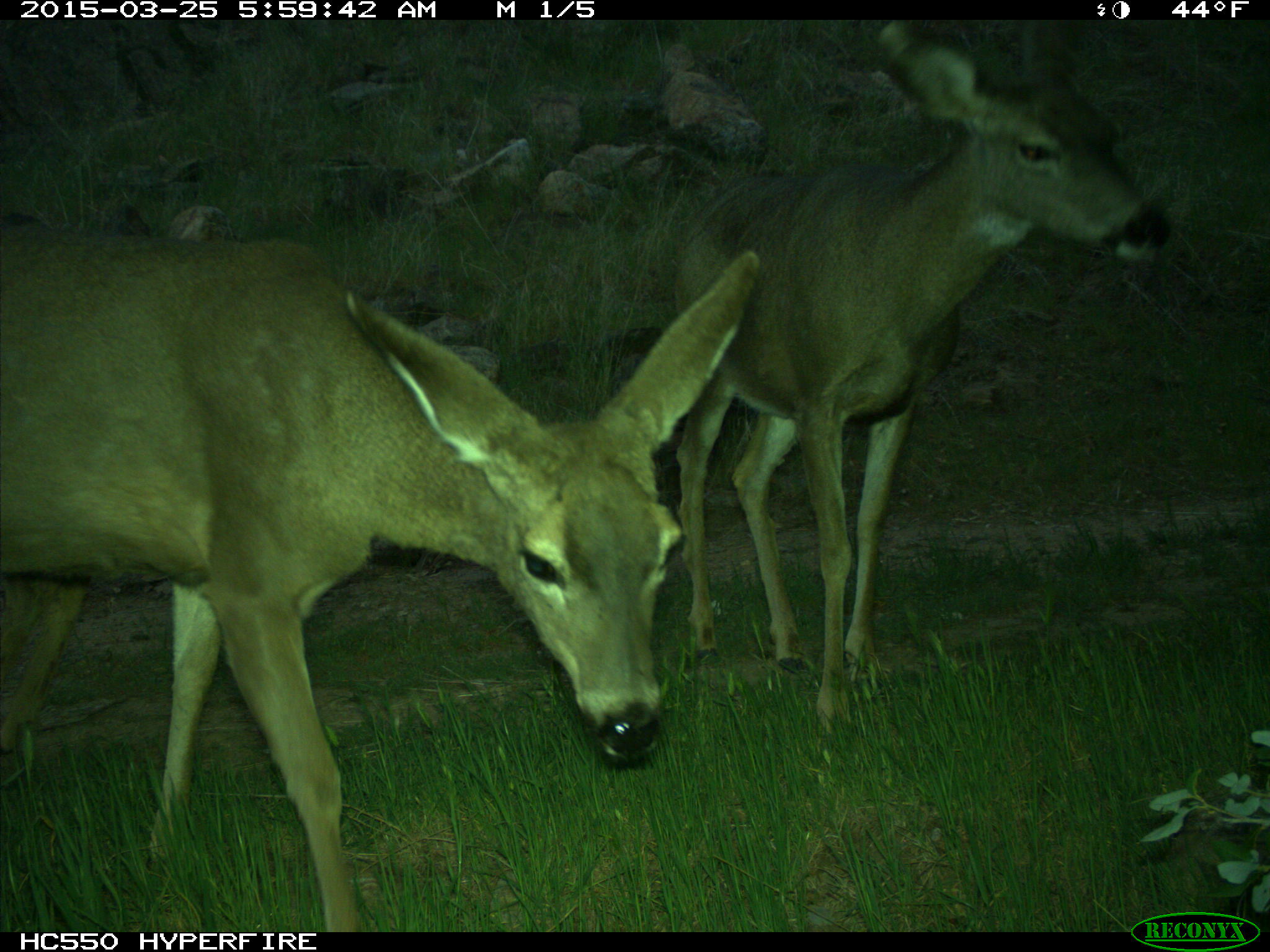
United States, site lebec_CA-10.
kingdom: Animalia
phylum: Chordata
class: Mammalia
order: Artiodactyla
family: Cervidae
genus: Odocoileus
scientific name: Odocoileus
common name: deer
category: unidentified deer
Unidentified deer (deer) (Odocoileus).